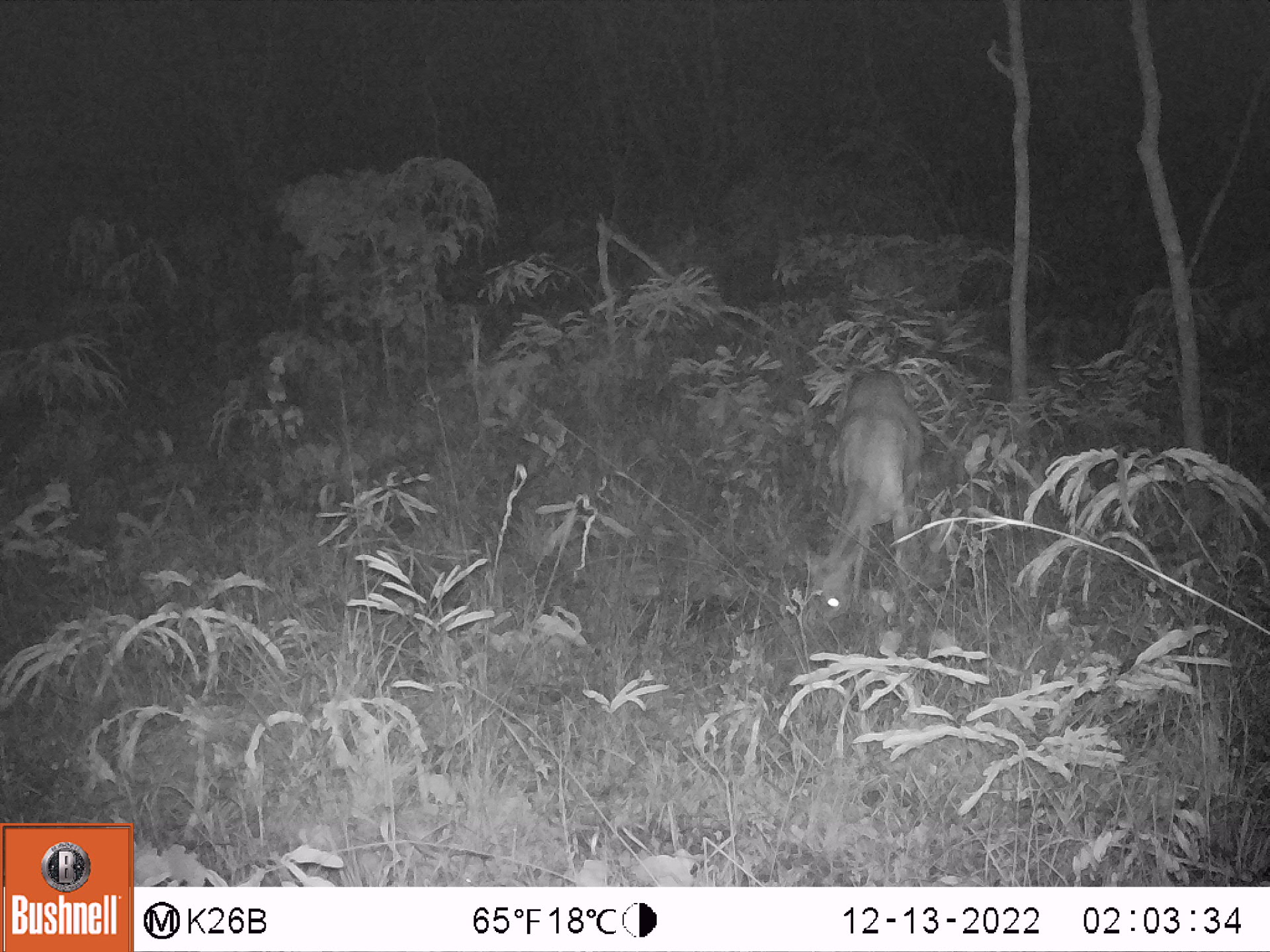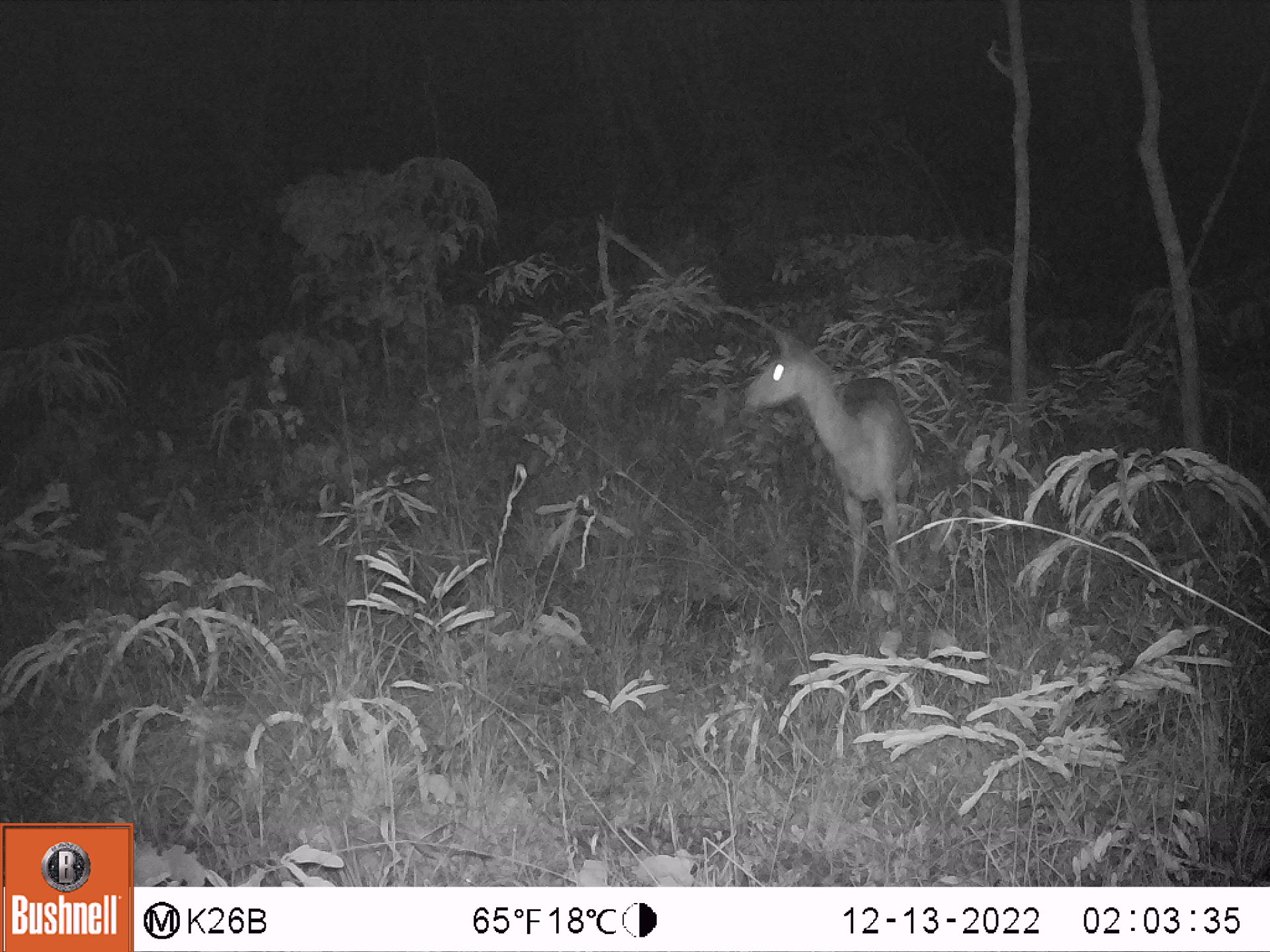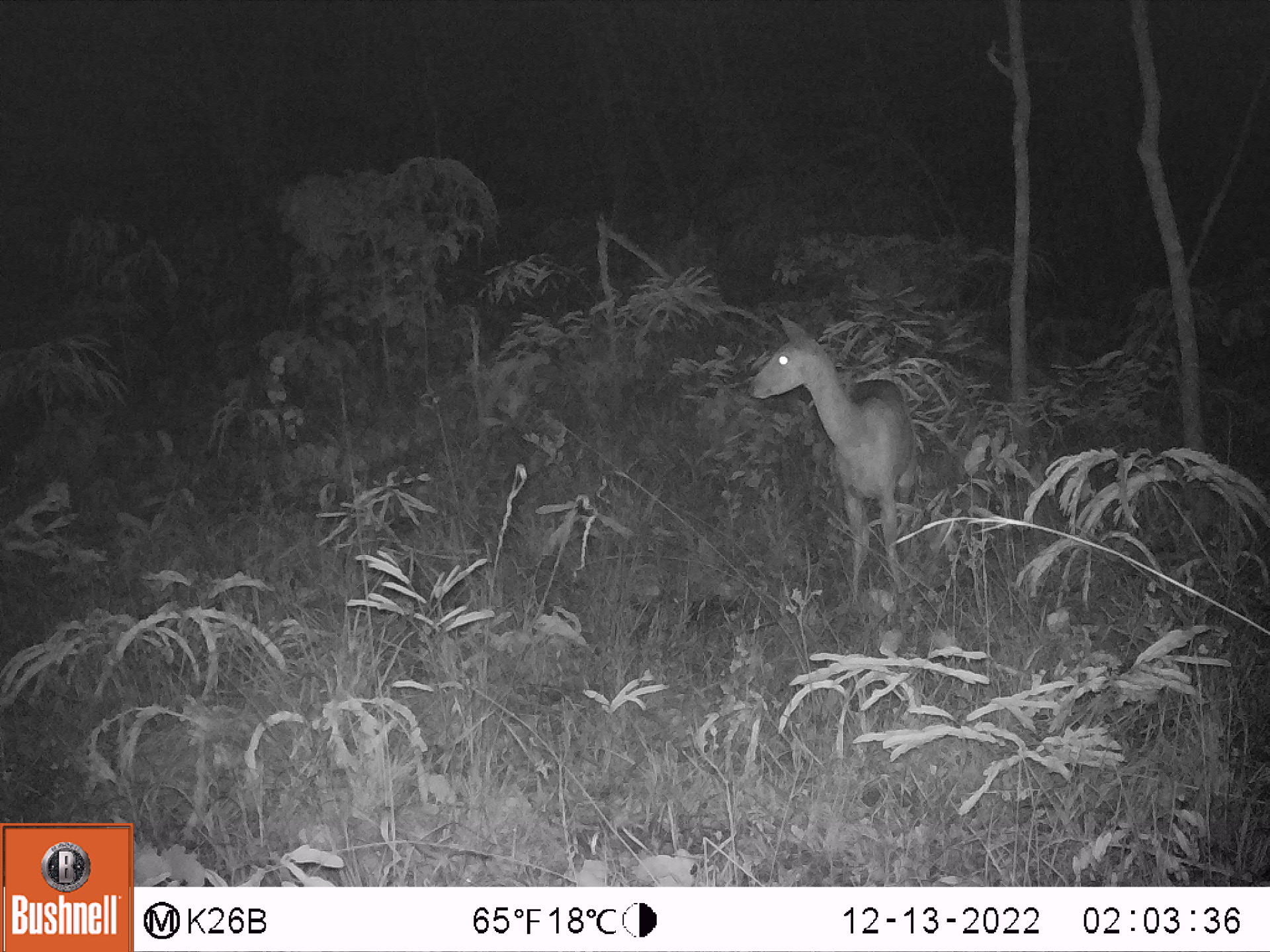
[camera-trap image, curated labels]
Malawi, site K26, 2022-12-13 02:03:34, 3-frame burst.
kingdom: Animalia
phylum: Chordata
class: Mammalia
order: Artiodactyla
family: Bovidae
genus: Tragelaphus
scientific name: Tragelaphus sylvaticus sylvaticus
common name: cape bushbuck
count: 1